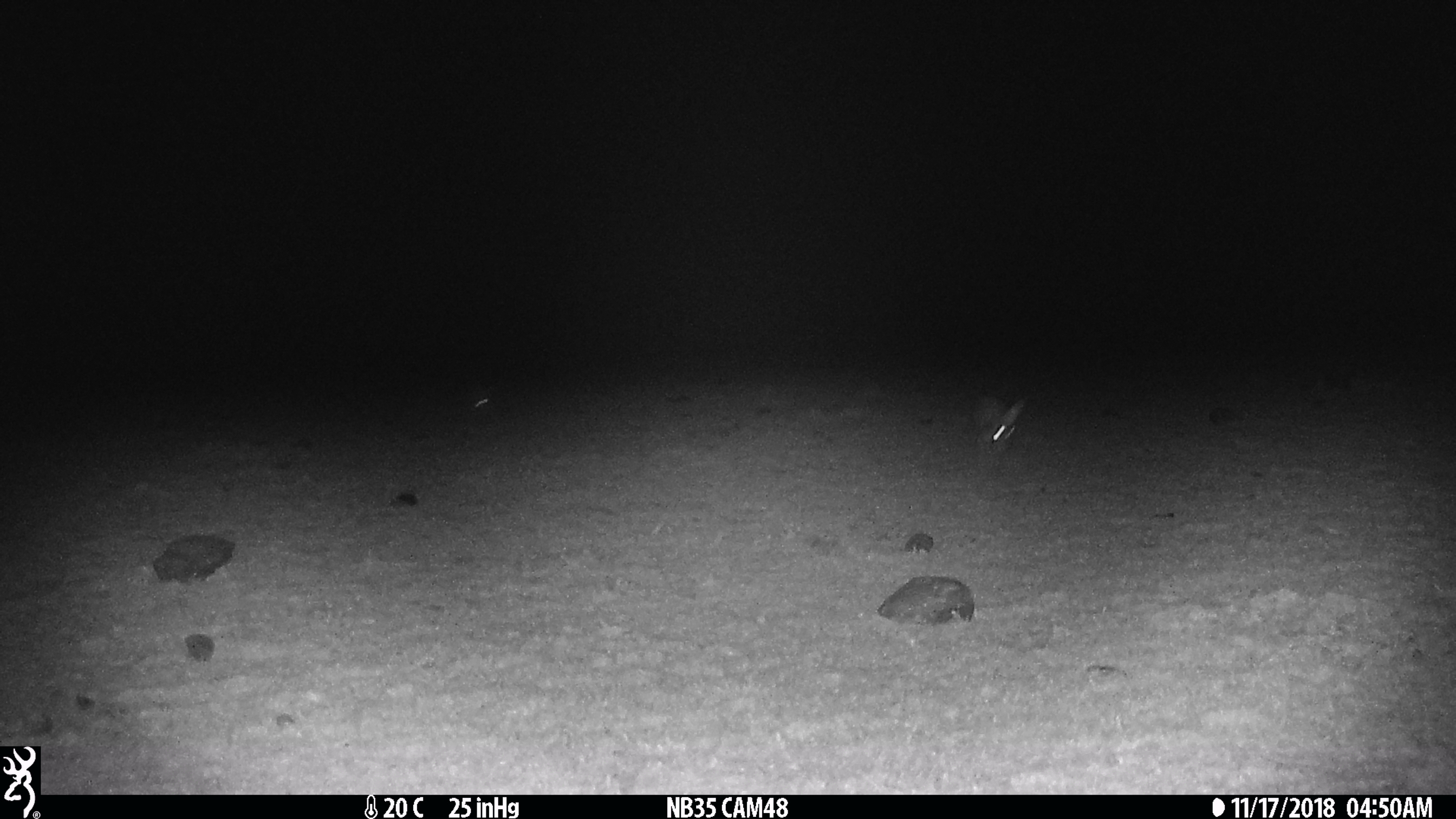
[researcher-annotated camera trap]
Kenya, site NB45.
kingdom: Animalia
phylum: Chordata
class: Mammalia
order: Lagomorpha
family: Leporidae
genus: Lepus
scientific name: Lepus capensis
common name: cape hare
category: hare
Hare (cape hare) (Lepus capensis).